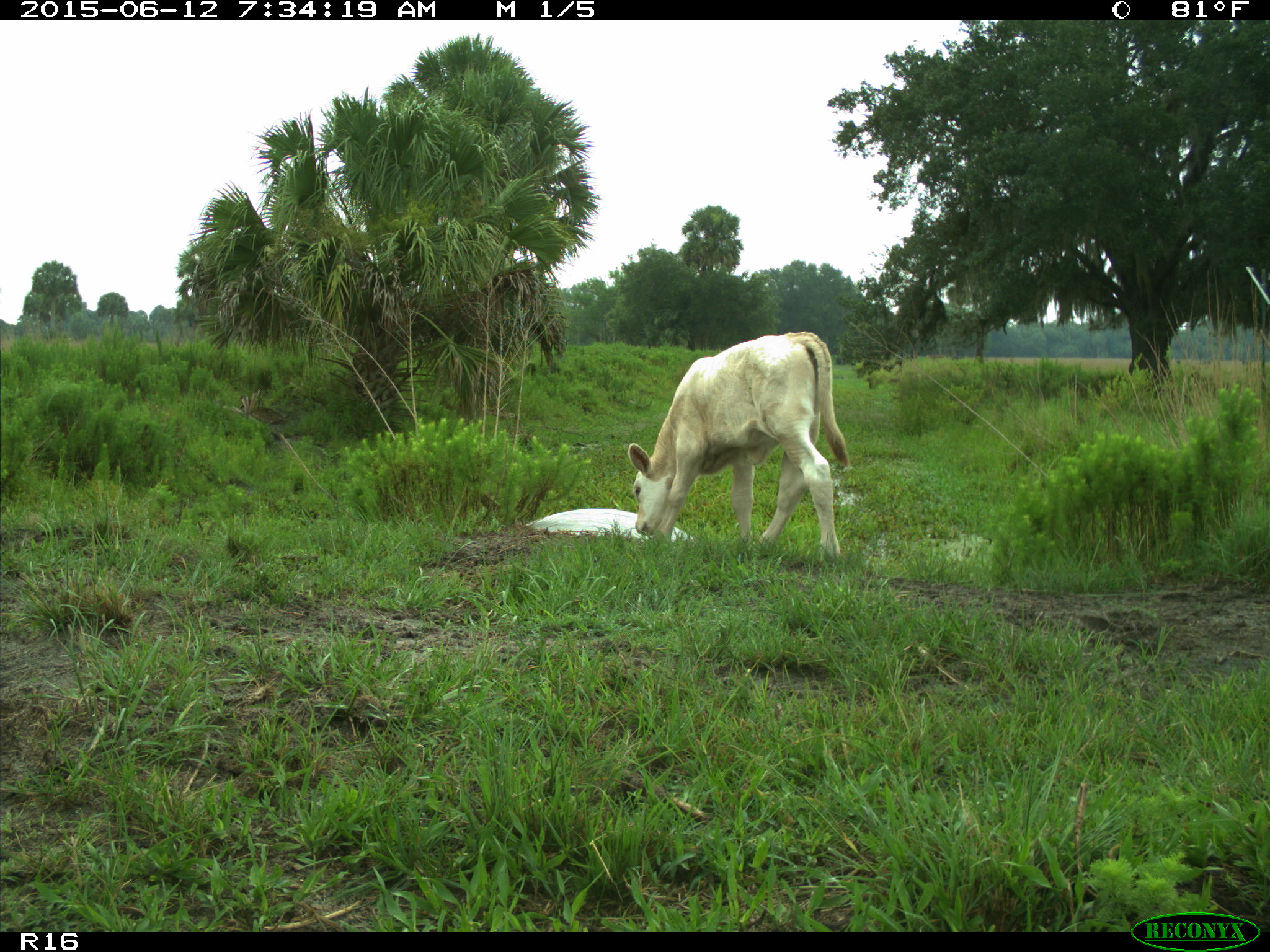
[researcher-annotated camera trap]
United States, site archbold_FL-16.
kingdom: Animalia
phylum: Chordata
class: Mammalia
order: Artiodactyla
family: Bovidae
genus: Bos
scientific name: Bos taurus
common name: domestic cow